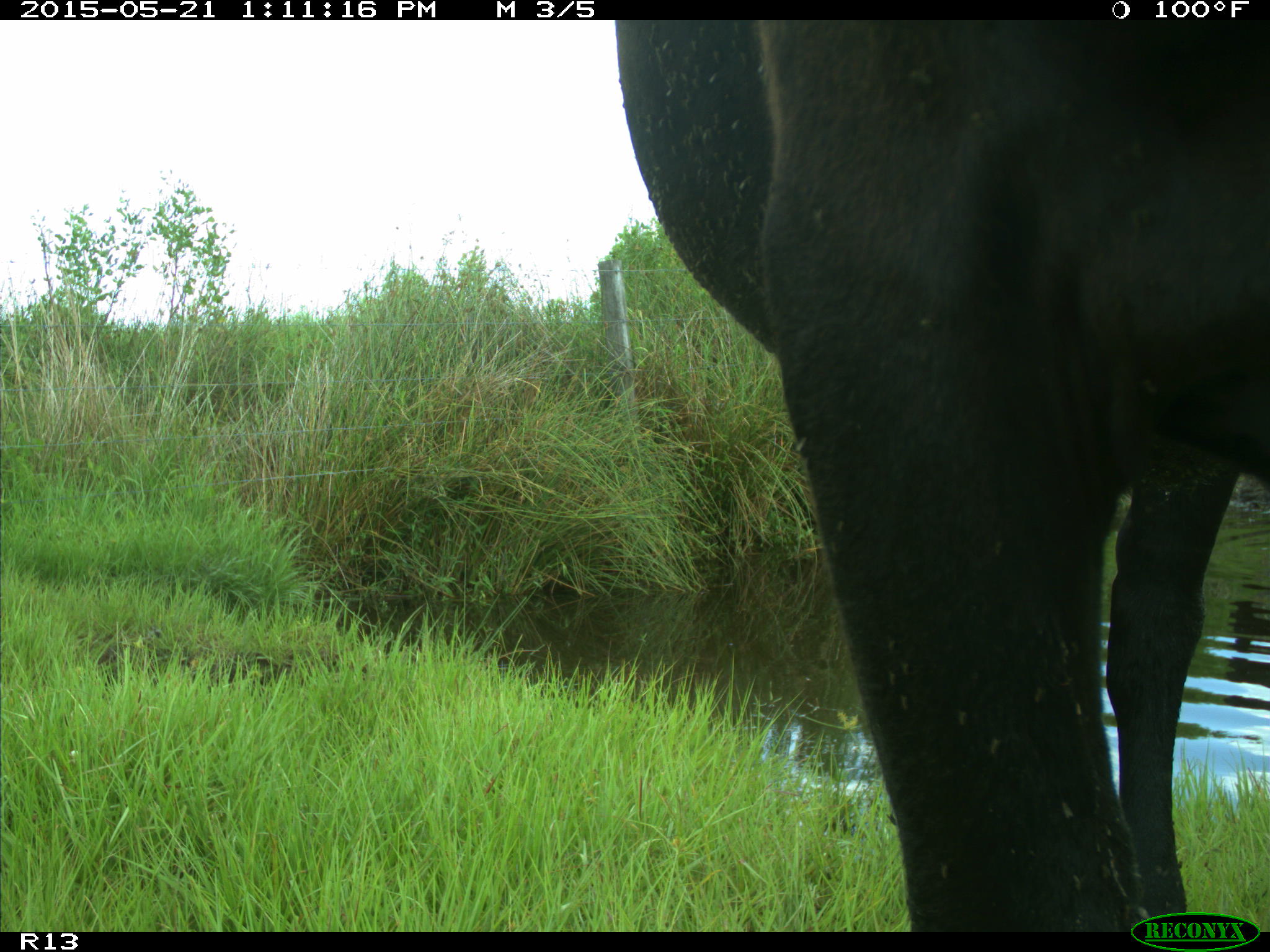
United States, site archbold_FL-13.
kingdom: Animalia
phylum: Chordata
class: Mammalia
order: Artiodactyla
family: Bovidae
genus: Bos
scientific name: Bos taurus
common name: domestic cow